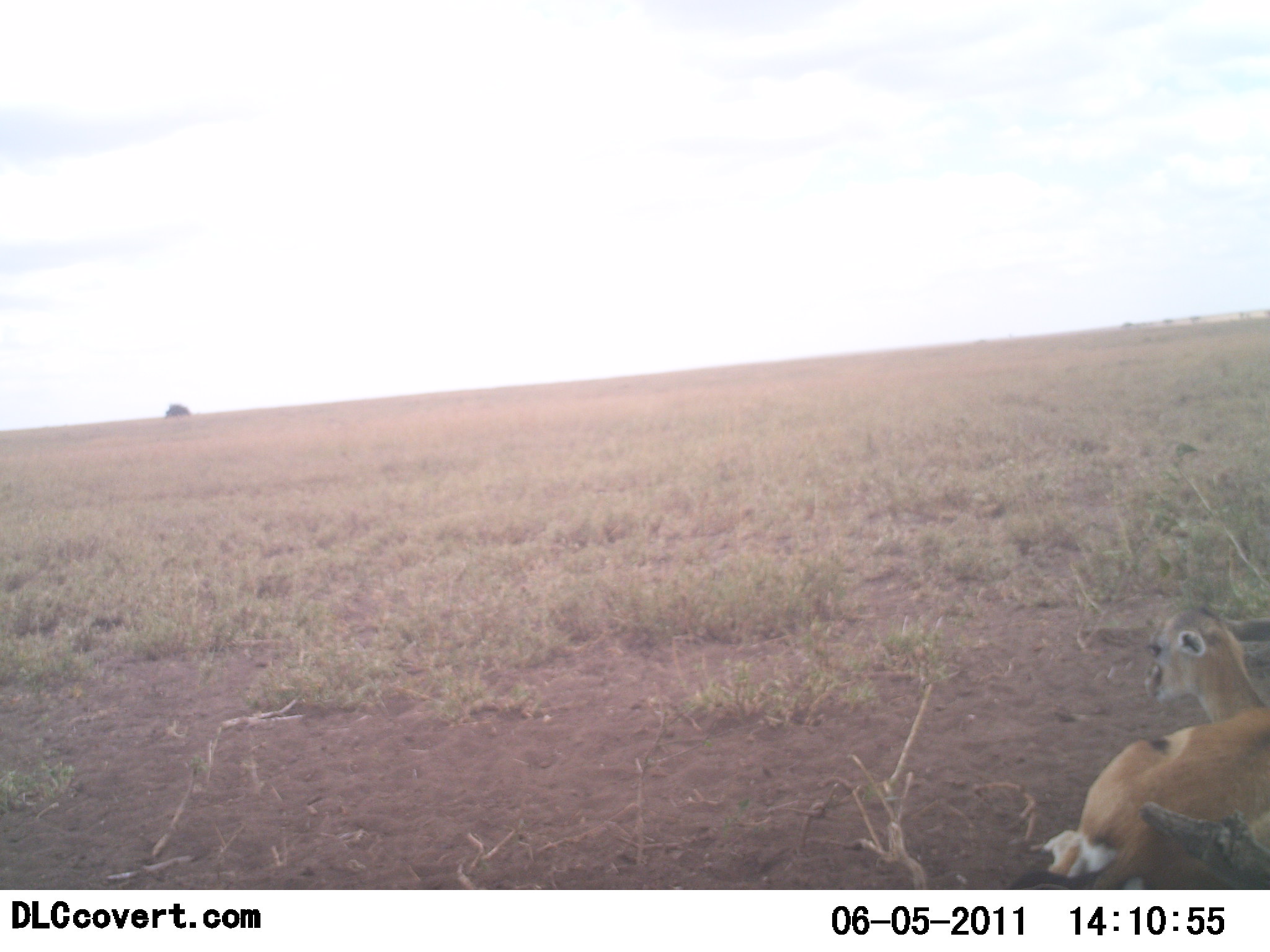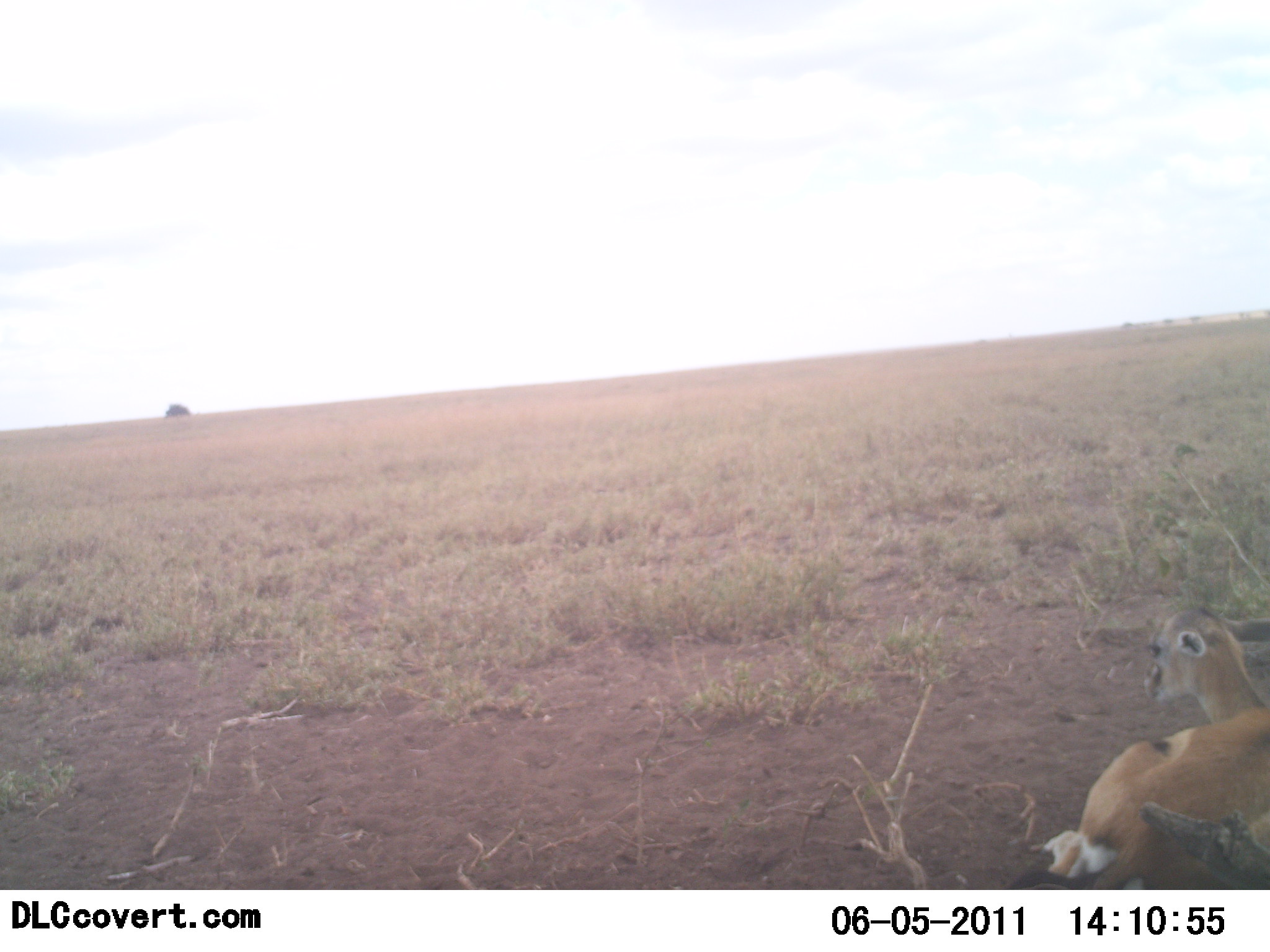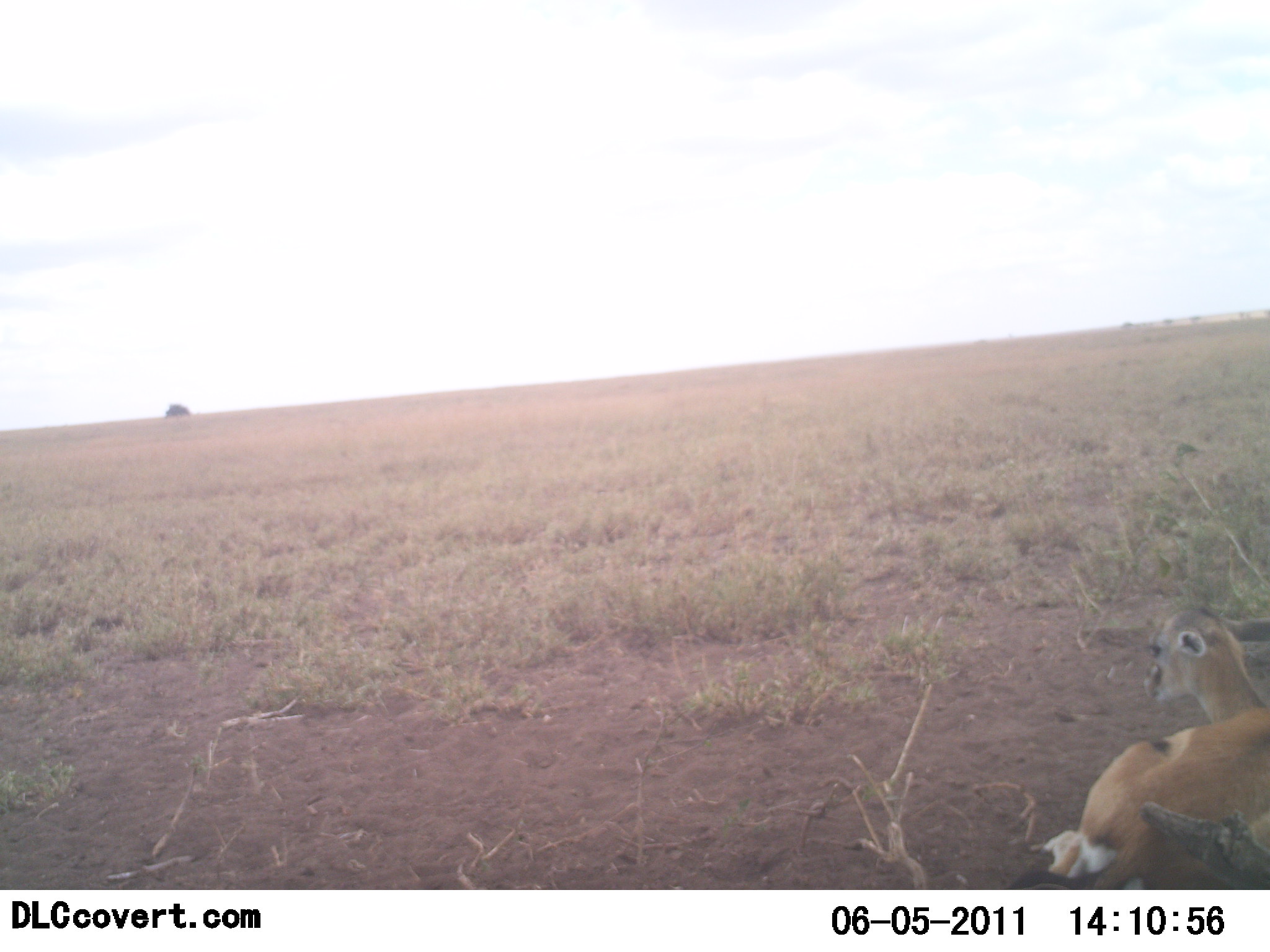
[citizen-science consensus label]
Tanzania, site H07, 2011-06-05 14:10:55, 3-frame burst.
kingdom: Animalia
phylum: Chordata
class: Mammalia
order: Artiodactyla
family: Bovidae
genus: Eudorcas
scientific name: Eudorcas thomsonii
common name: thomson's gazelle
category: gazellethomsons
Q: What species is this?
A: Gazellethomsons (thomson's gazelle) (Eudorcas thomsonii).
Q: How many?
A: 1.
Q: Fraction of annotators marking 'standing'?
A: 10%.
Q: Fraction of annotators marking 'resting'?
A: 90%.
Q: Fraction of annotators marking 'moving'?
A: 0%.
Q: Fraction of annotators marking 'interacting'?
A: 0%.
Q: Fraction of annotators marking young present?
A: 20%.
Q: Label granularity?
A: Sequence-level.